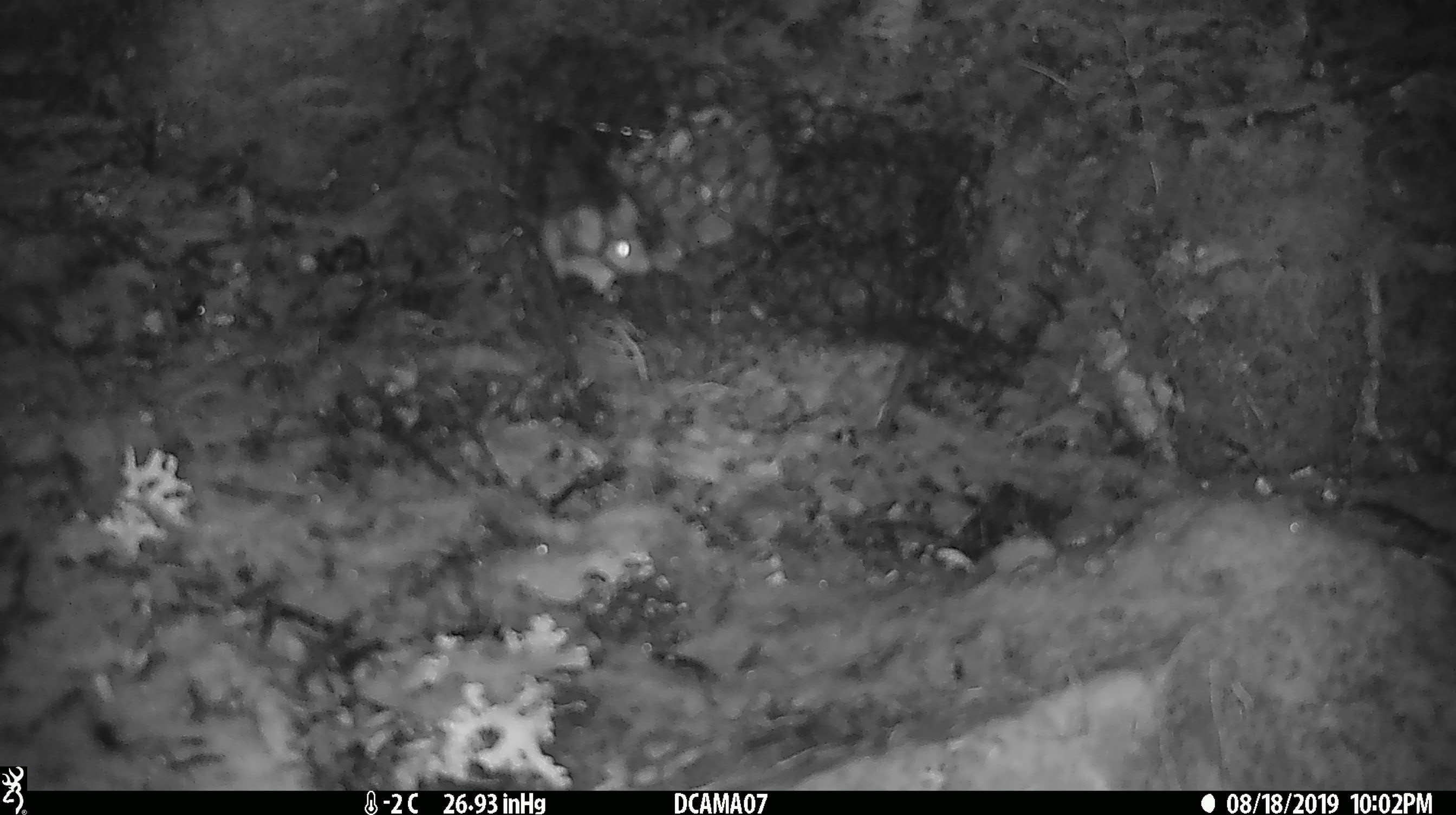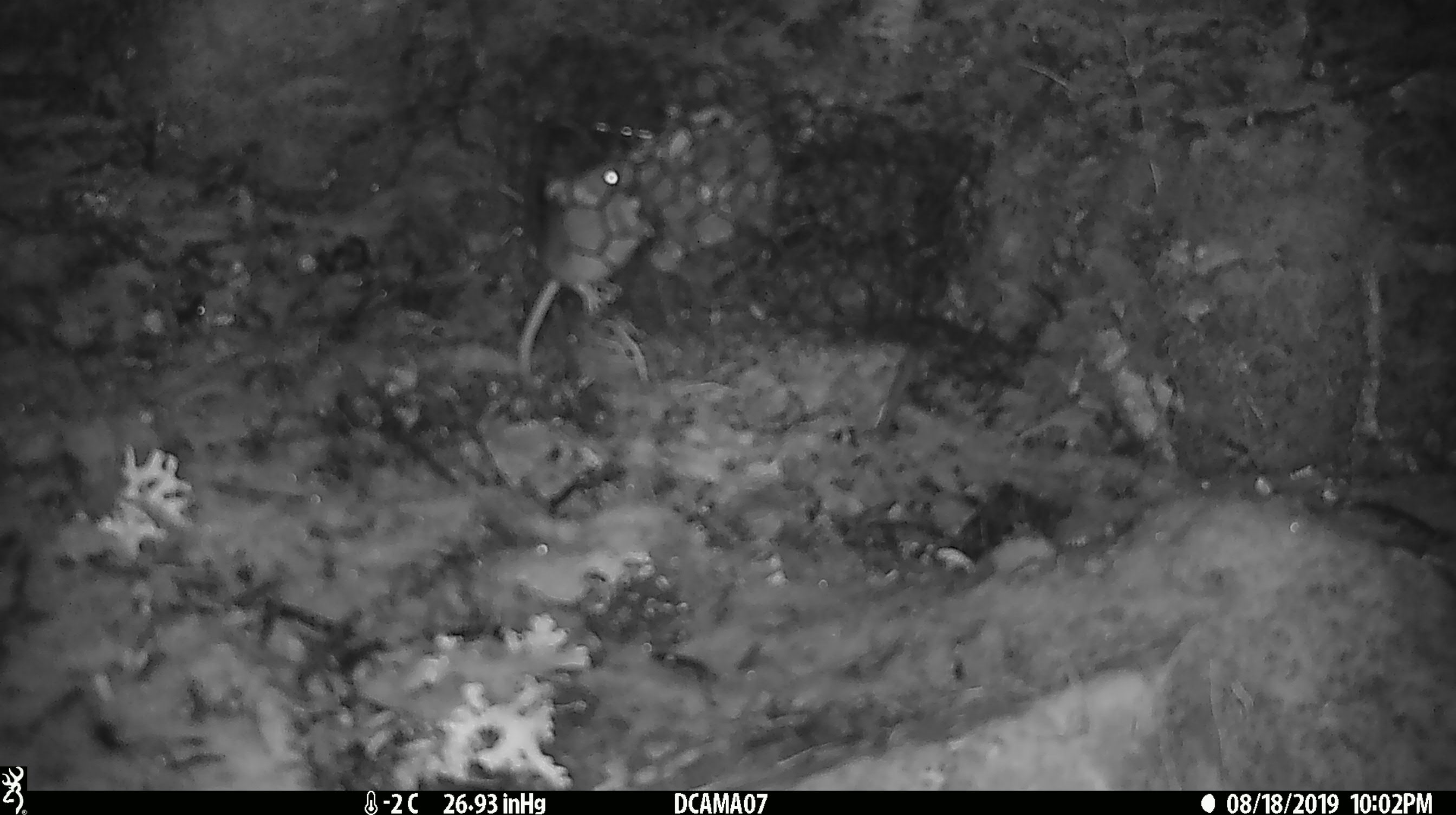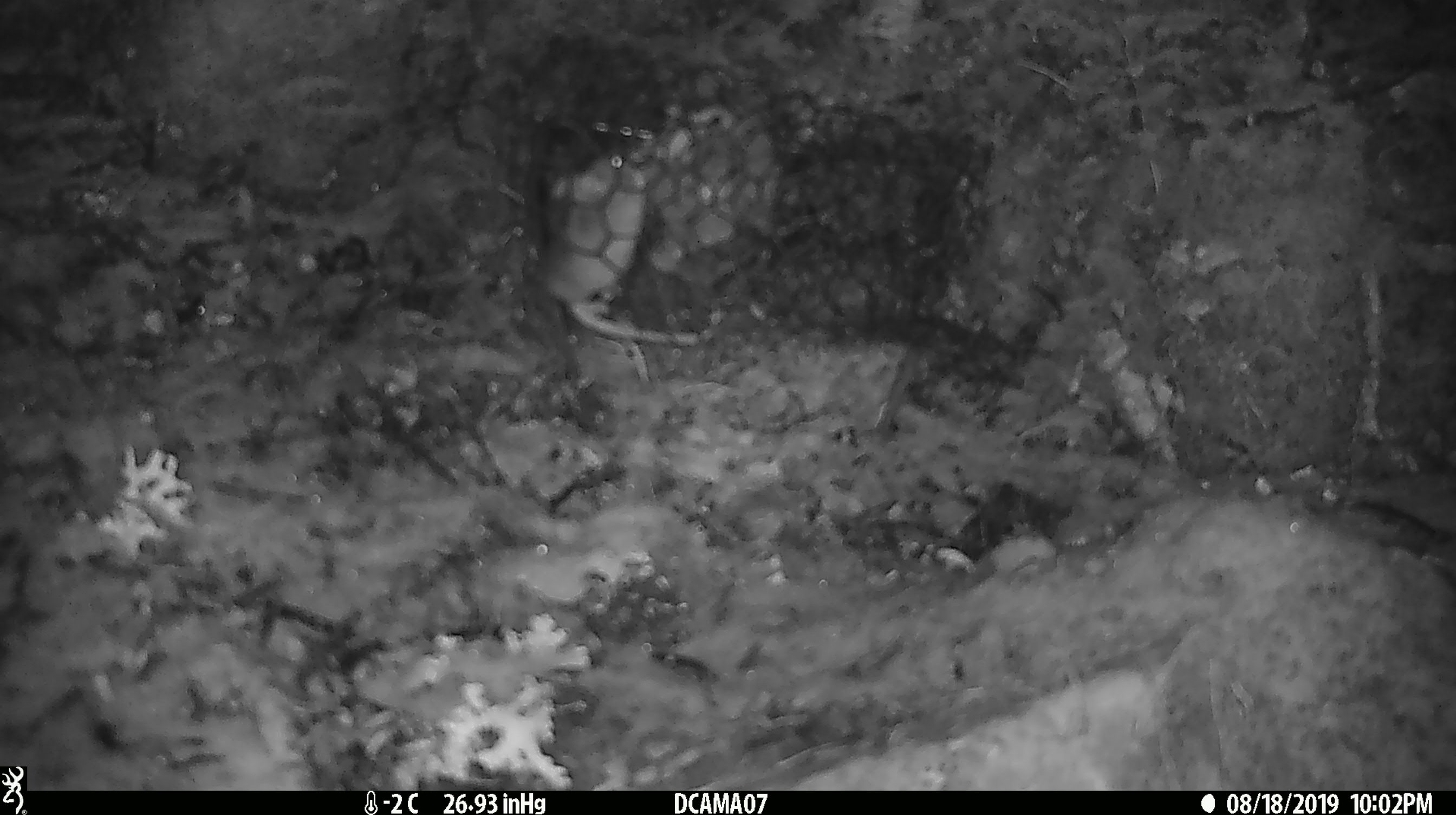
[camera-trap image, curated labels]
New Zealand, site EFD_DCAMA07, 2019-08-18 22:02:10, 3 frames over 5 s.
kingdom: Animalia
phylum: Chordata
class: Mammalia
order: Rodentia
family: Muridae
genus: Mus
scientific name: Mus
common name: mouse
Mouse (Mus).